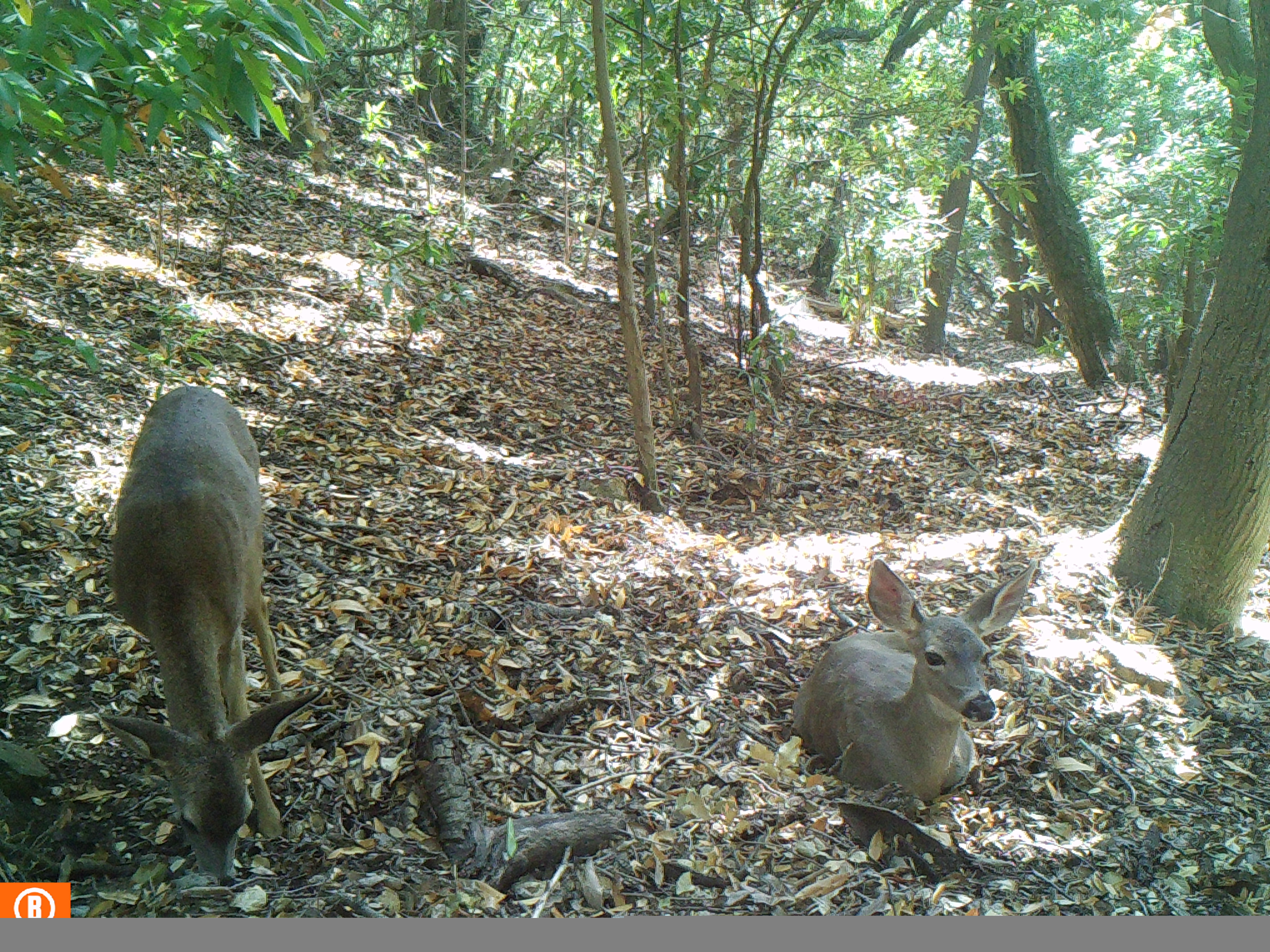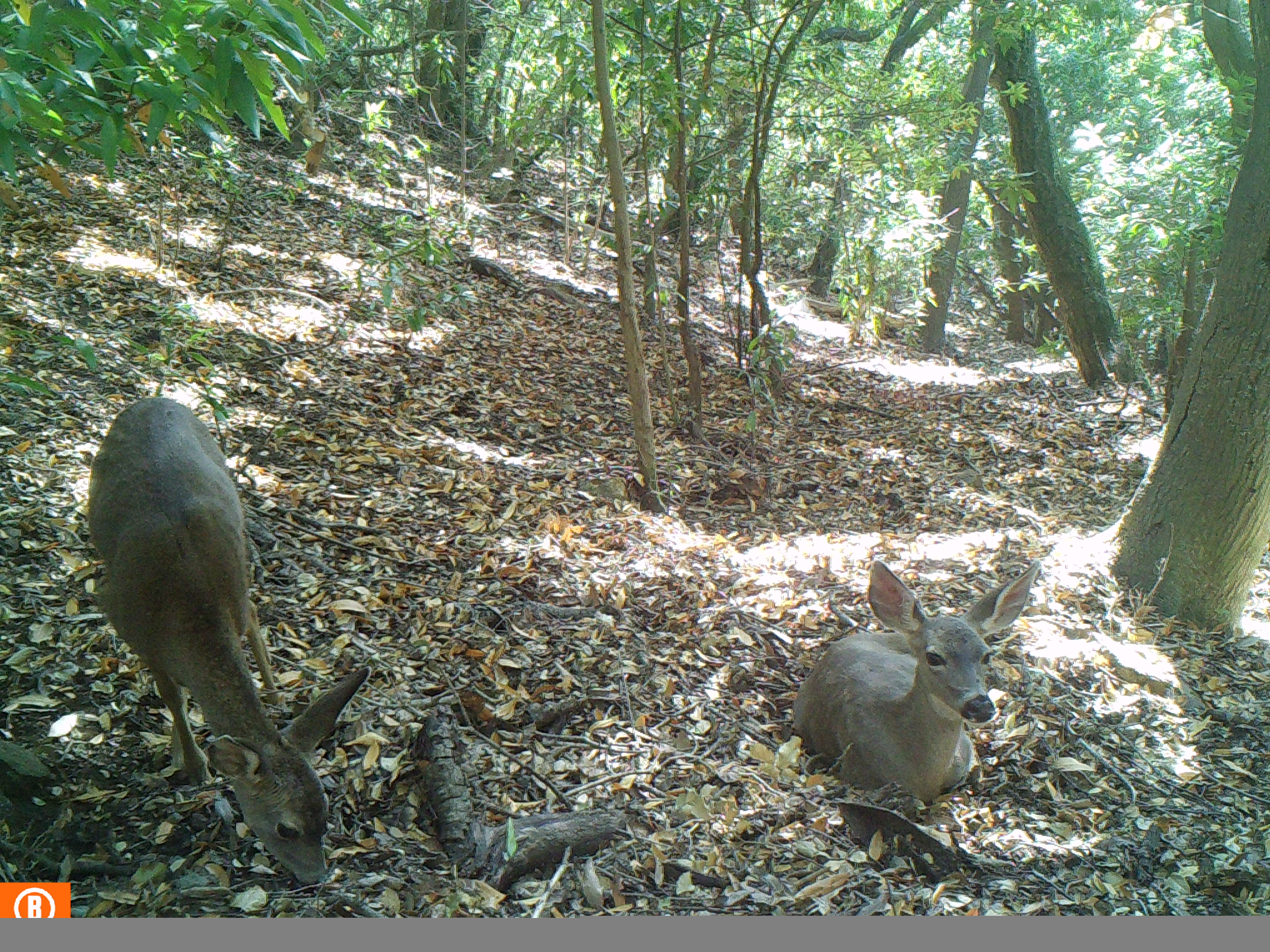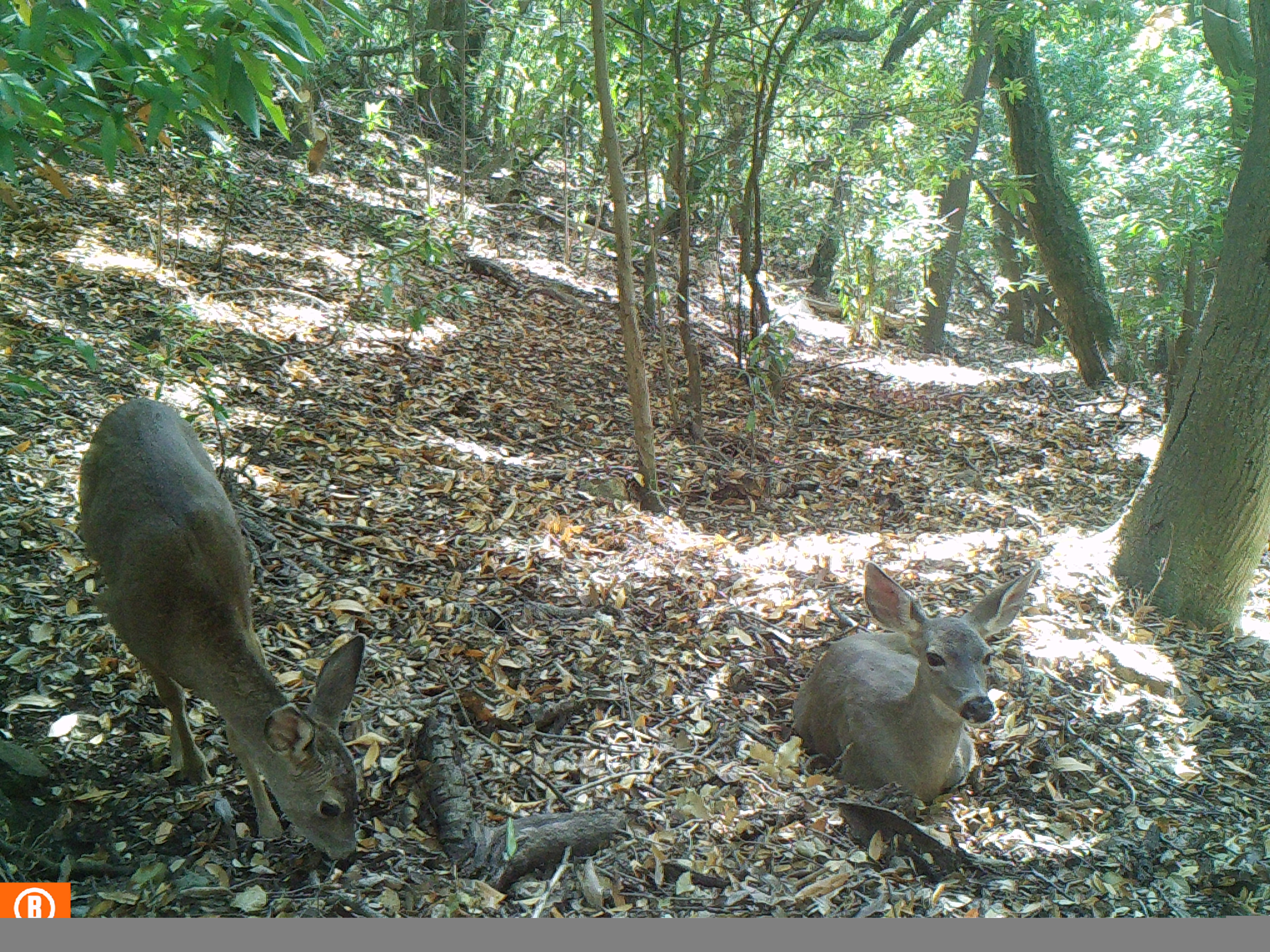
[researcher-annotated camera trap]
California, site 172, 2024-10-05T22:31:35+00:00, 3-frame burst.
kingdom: Animalia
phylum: Chordata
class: Mammalia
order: Artiodactyla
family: Cervidae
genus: Odocoileus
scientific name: Odocoileus hemionus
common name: mule deer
Mule deer (Odocoileus hemionus).